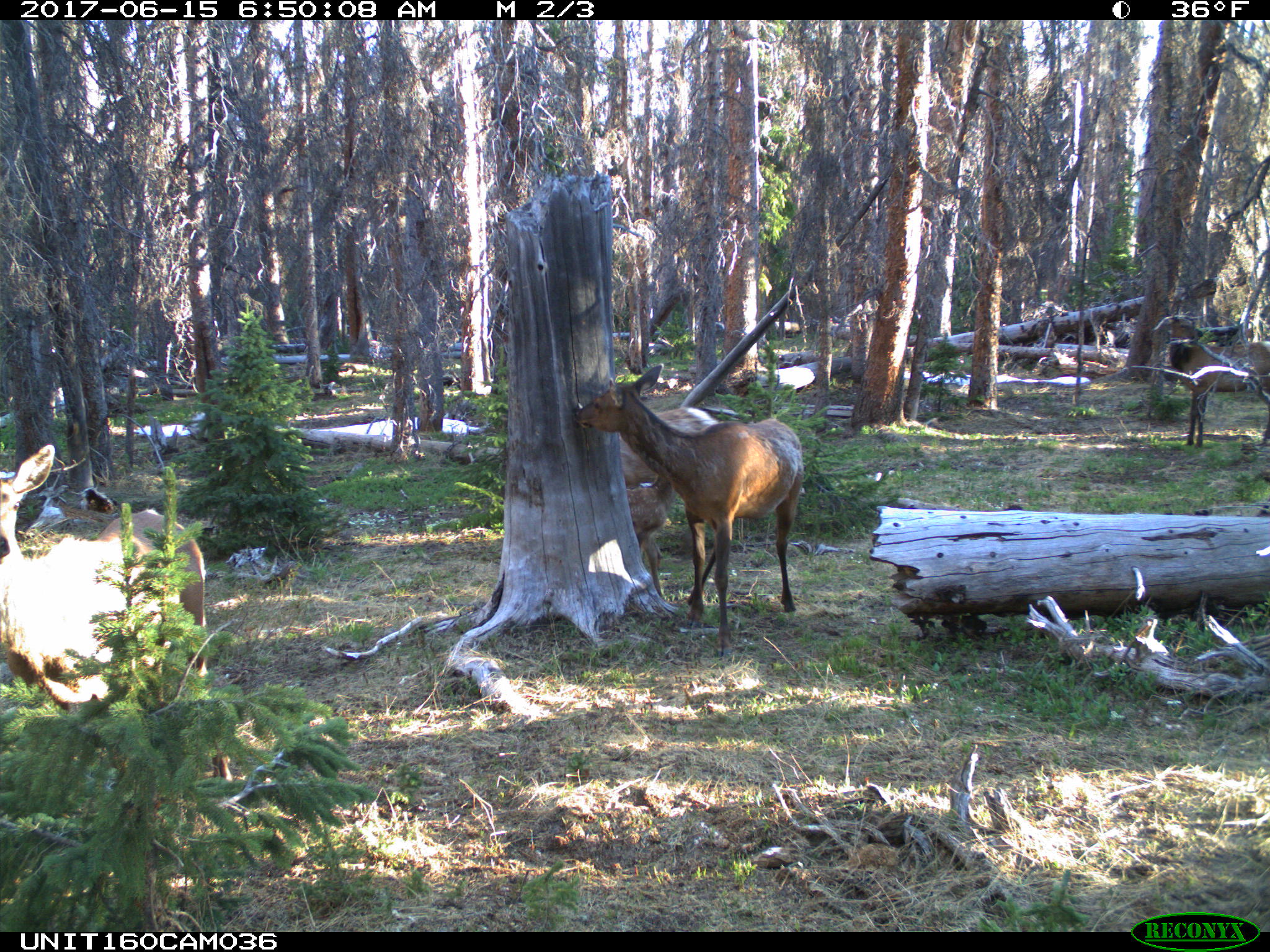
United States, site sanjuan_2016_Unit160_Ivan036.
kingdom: Animalia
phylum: Chordata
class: Mammalia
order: Artiodactyla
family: Cervidae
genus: Cervus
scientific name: Cervus elaphus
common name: red deer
Cervus elaphus (red deer).